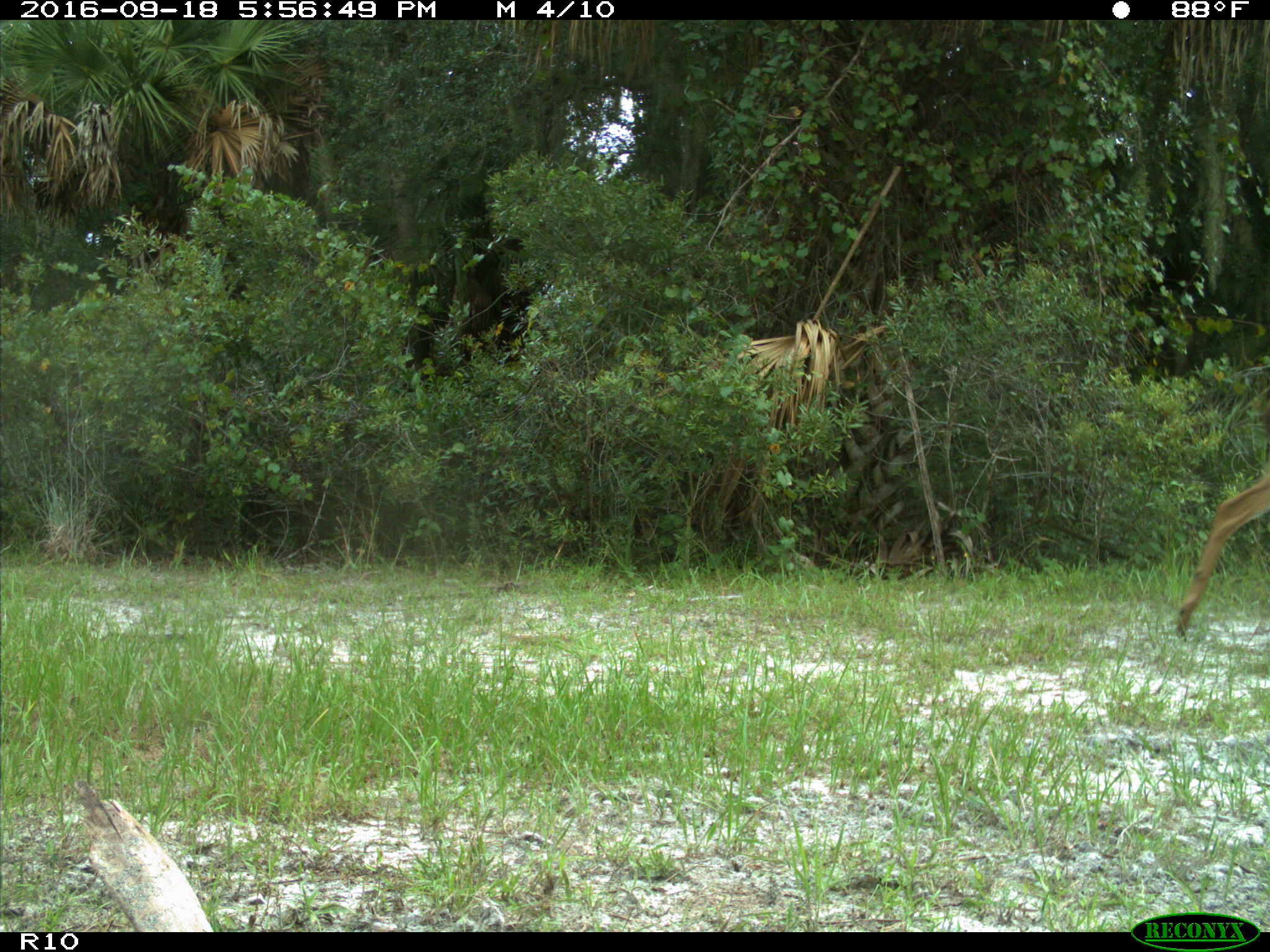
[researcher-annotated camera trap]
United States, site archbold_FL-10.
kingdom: Animalia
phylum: Chordata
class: Mammalia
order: Artiodactyla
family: Cervidae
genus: Odocoileus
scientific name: Odocoileus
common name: deer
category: unidentified deer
Unidentified deer (deer) (Odocoileus).